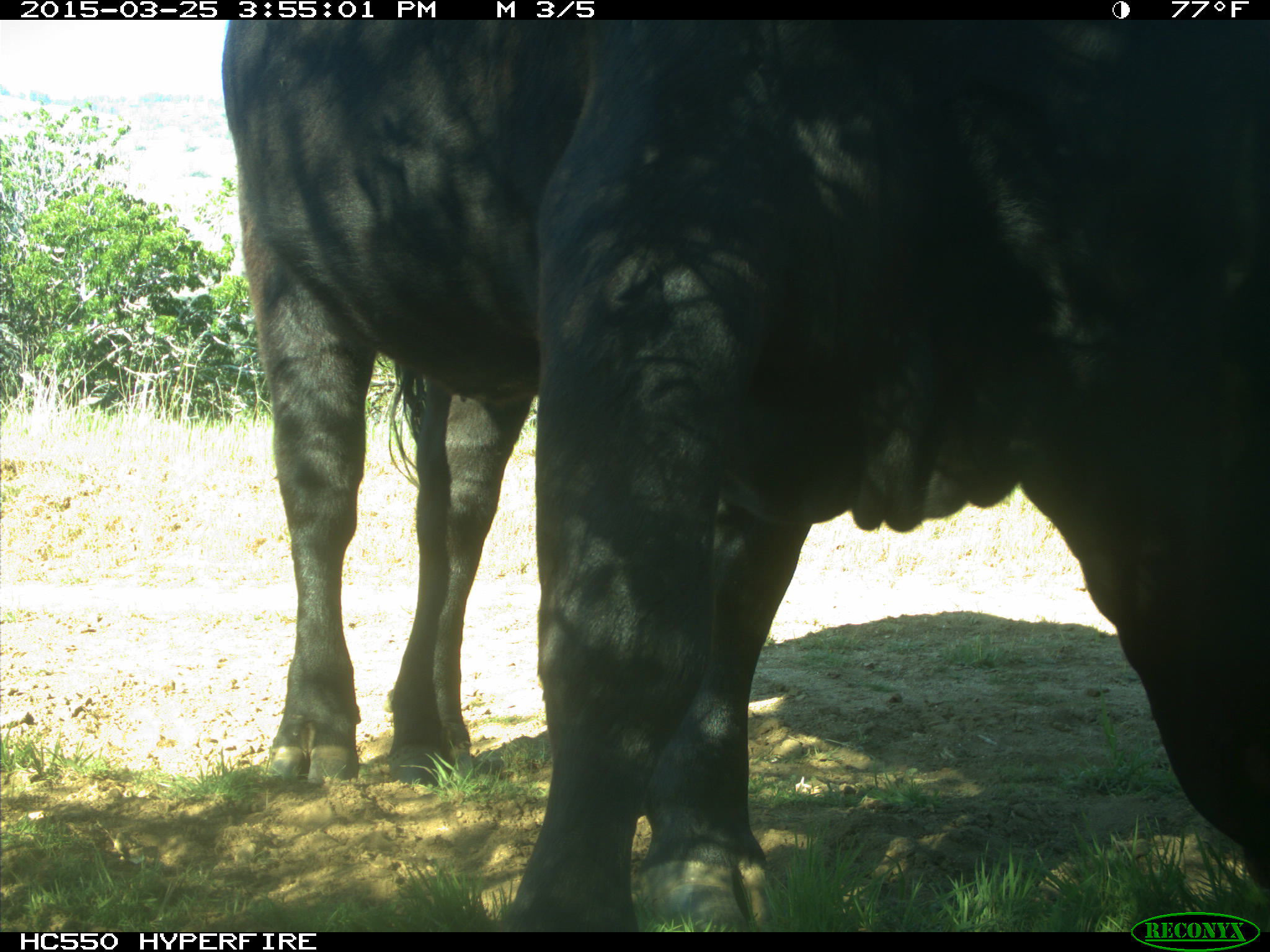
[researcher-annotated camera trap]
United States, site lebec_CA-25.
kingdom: Animalia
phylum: Chordata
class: Mammalia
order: Artiodactyla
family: Bovidae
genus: Bos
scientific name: Bos taurus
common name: domestic cow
Bos taurus (domestic cow).